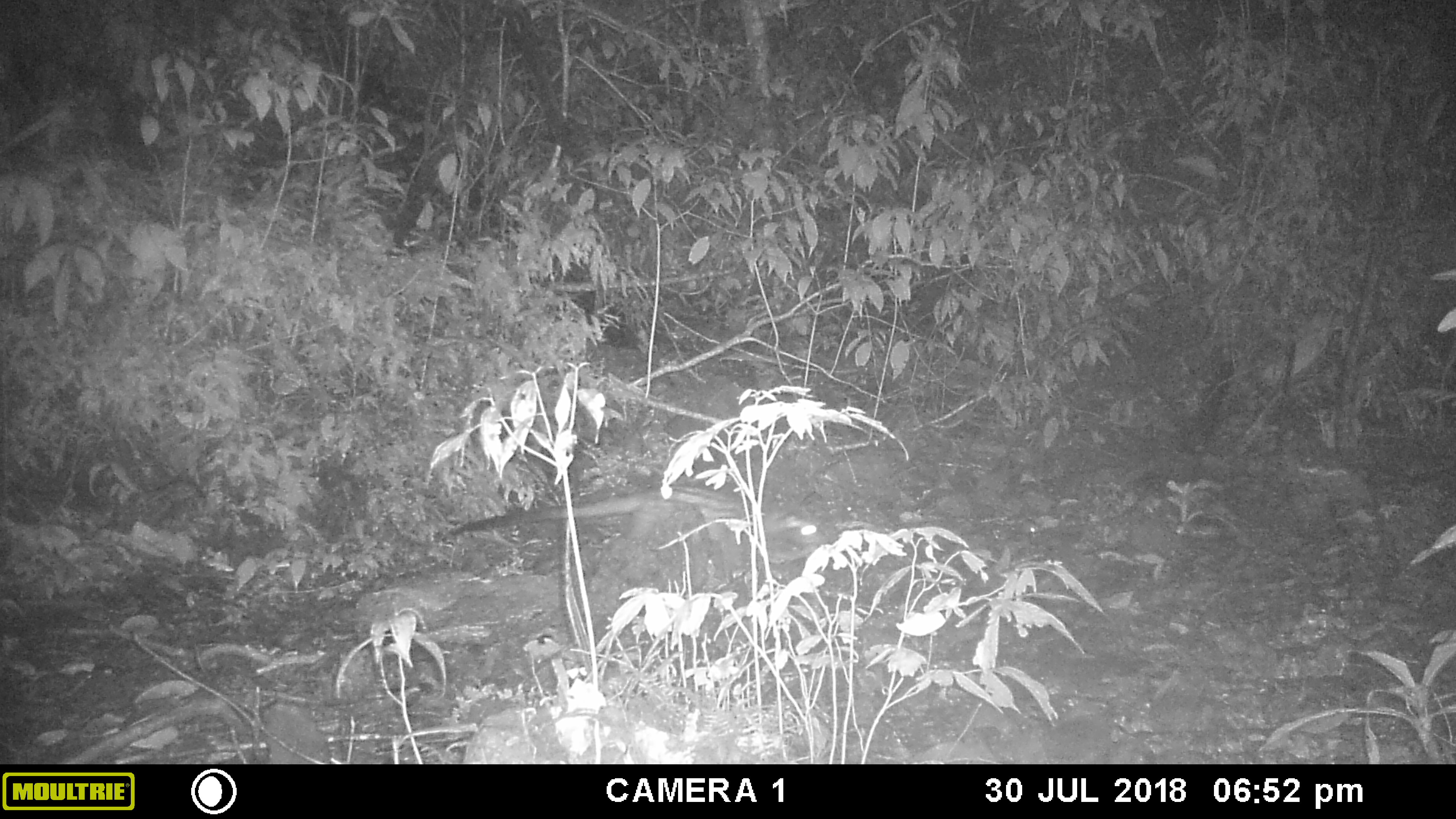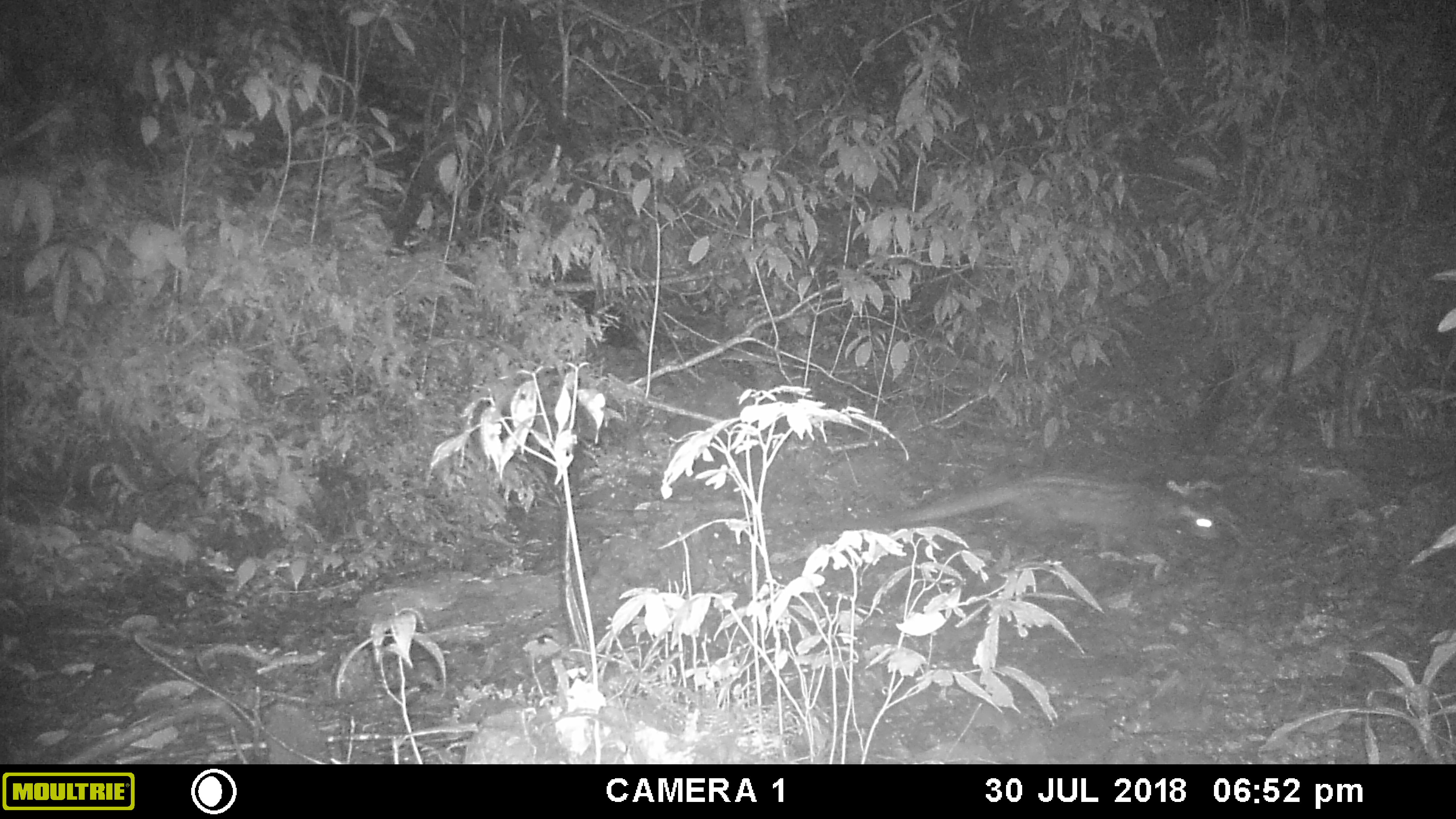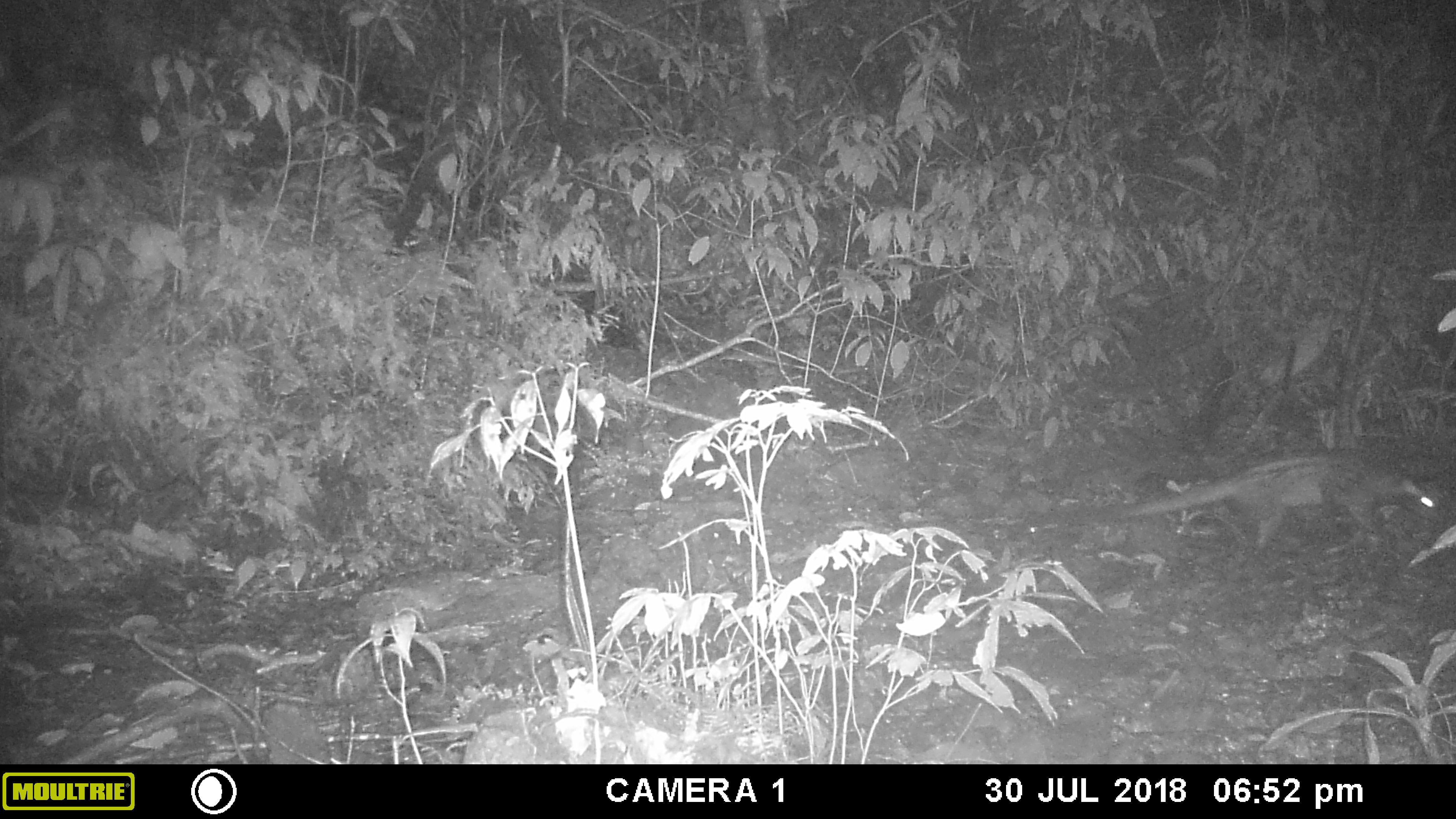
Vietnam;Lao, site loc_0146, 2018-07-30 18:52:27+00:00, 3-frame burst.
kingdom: Animalia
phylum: Chordata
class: Mammalia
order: Carnivora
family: Viverridae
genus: Paradoxurus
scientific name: Paradoxurus hermaphroditus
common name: common palm civet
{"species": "common palm civet (Paradoxurus hermaphroditus)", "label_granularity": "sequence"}